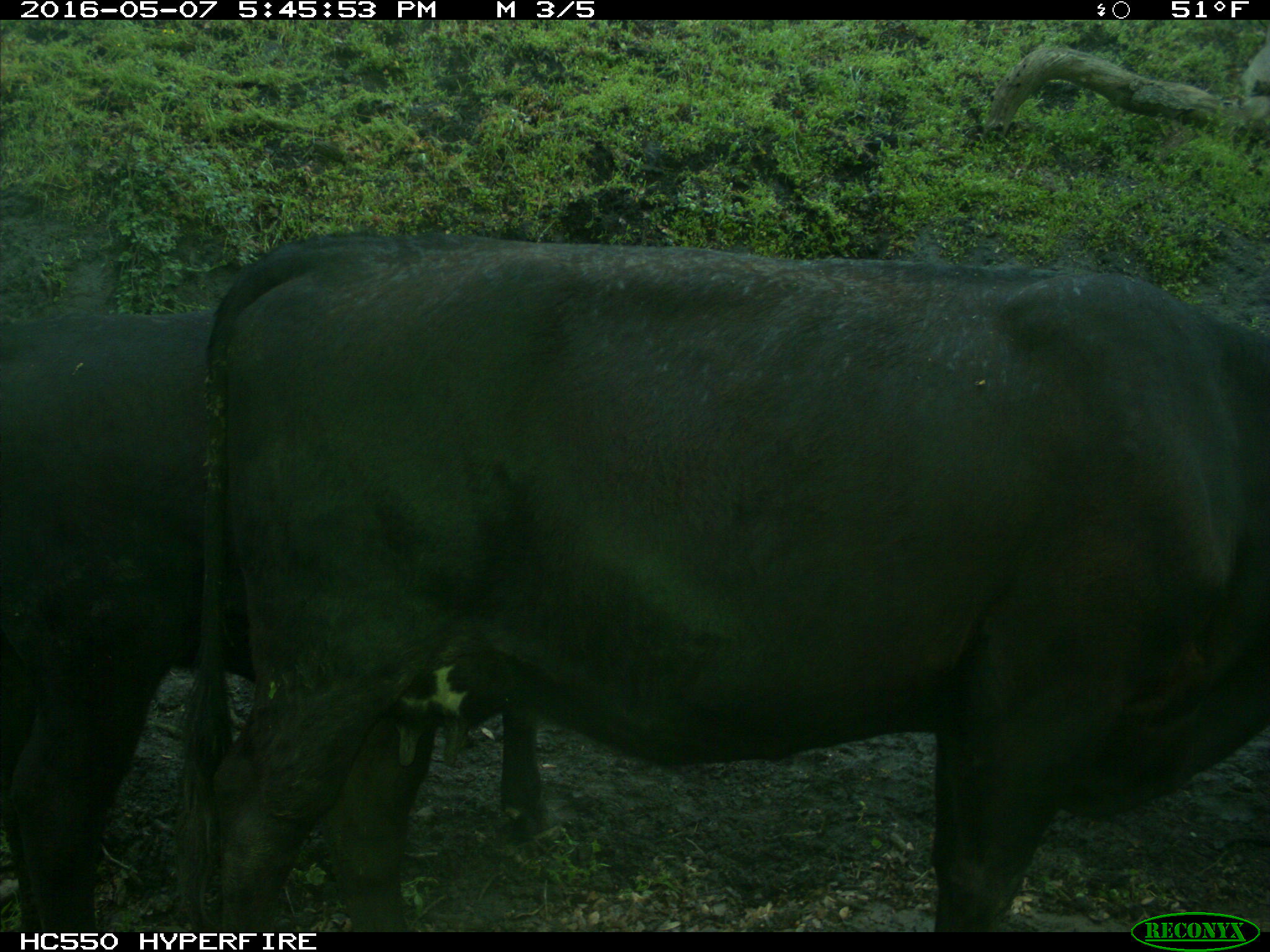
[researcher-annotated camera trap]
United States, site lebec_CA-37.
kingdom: Animalia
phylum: Chordata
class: Mammalia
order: Artiodactyla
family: Bovidae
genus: Bos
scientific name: Bos taurus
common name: domestic cow